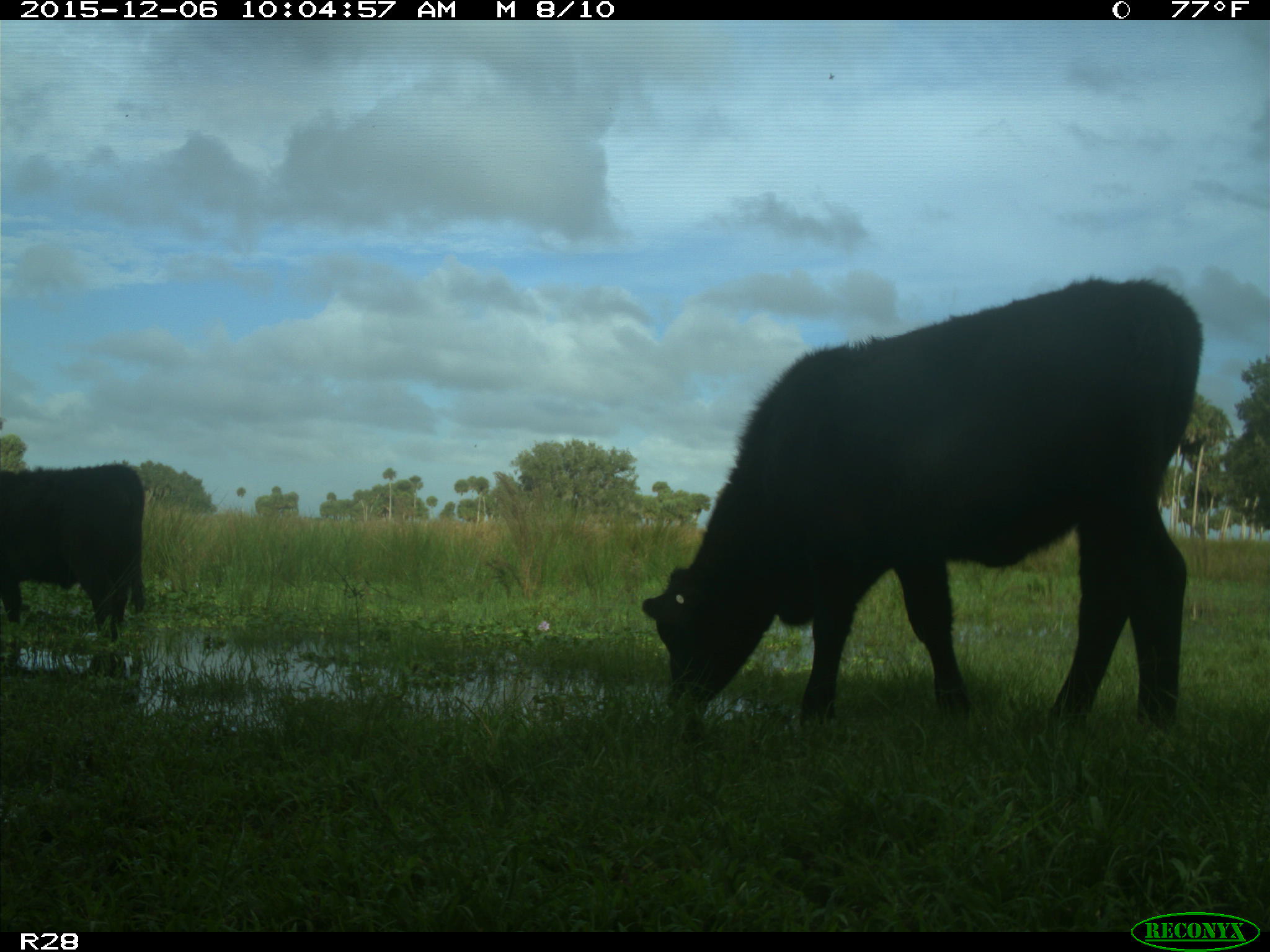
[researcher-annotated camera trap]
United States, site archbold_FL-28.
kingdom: Animalia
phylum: Chordata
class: Mammalia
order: Artiodactyla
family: Bovidae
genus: Bos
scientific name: Bos taurus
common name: domestic cow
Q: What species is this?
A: Bos taurus (domestic cow).